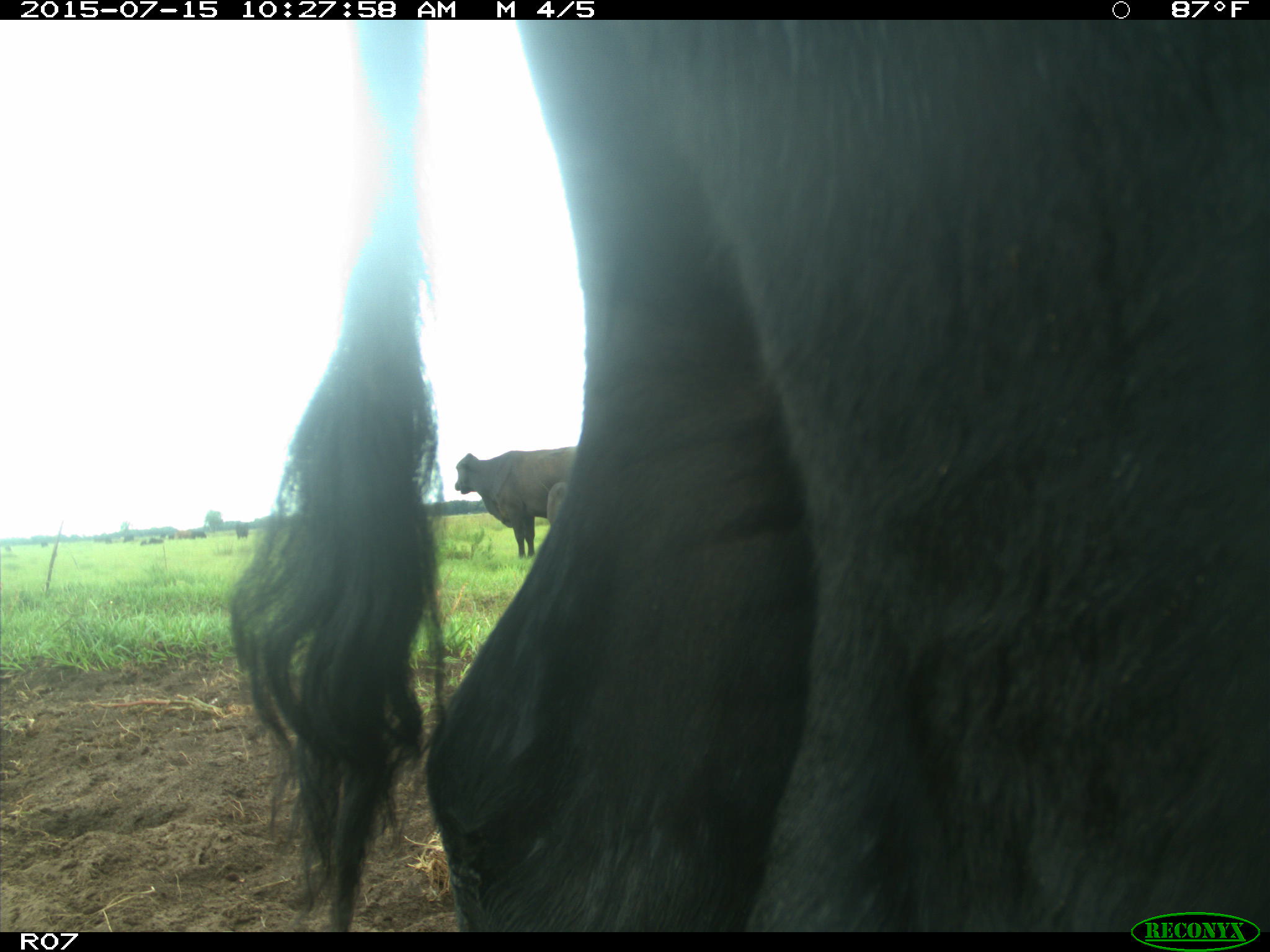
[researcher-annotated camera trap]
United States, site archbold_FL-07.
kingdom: Animalia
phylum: Chordata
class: Mammalia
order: Artiodactyla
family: Bovidae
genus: Bos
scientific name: Bos taurus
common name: domestic cow